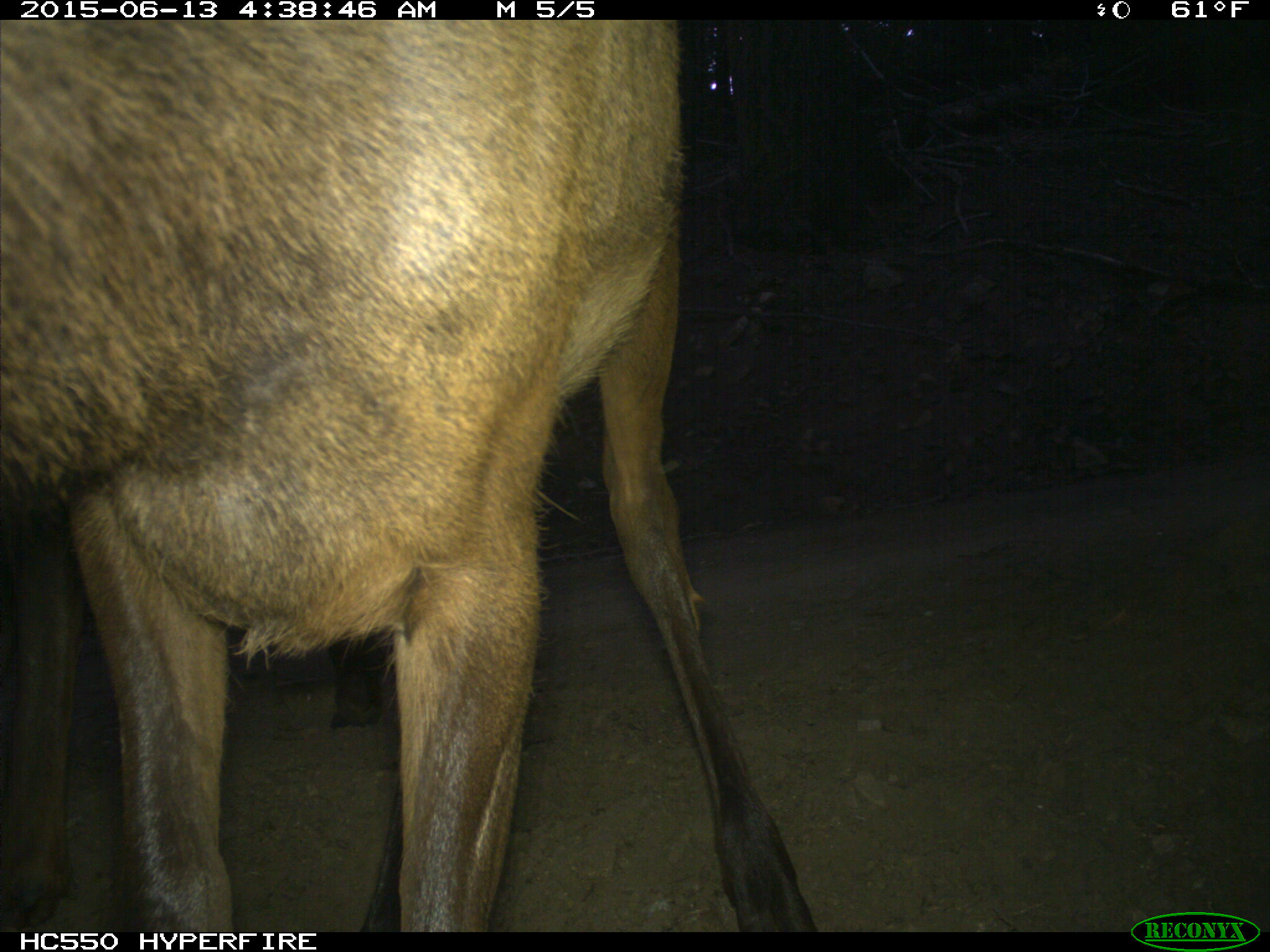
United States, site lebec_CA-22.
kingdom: Animalia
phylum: Chordata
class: Mammalia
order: Artiodactyla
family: Cervidae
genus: Cervus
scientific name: Cervus canadensis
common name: elk